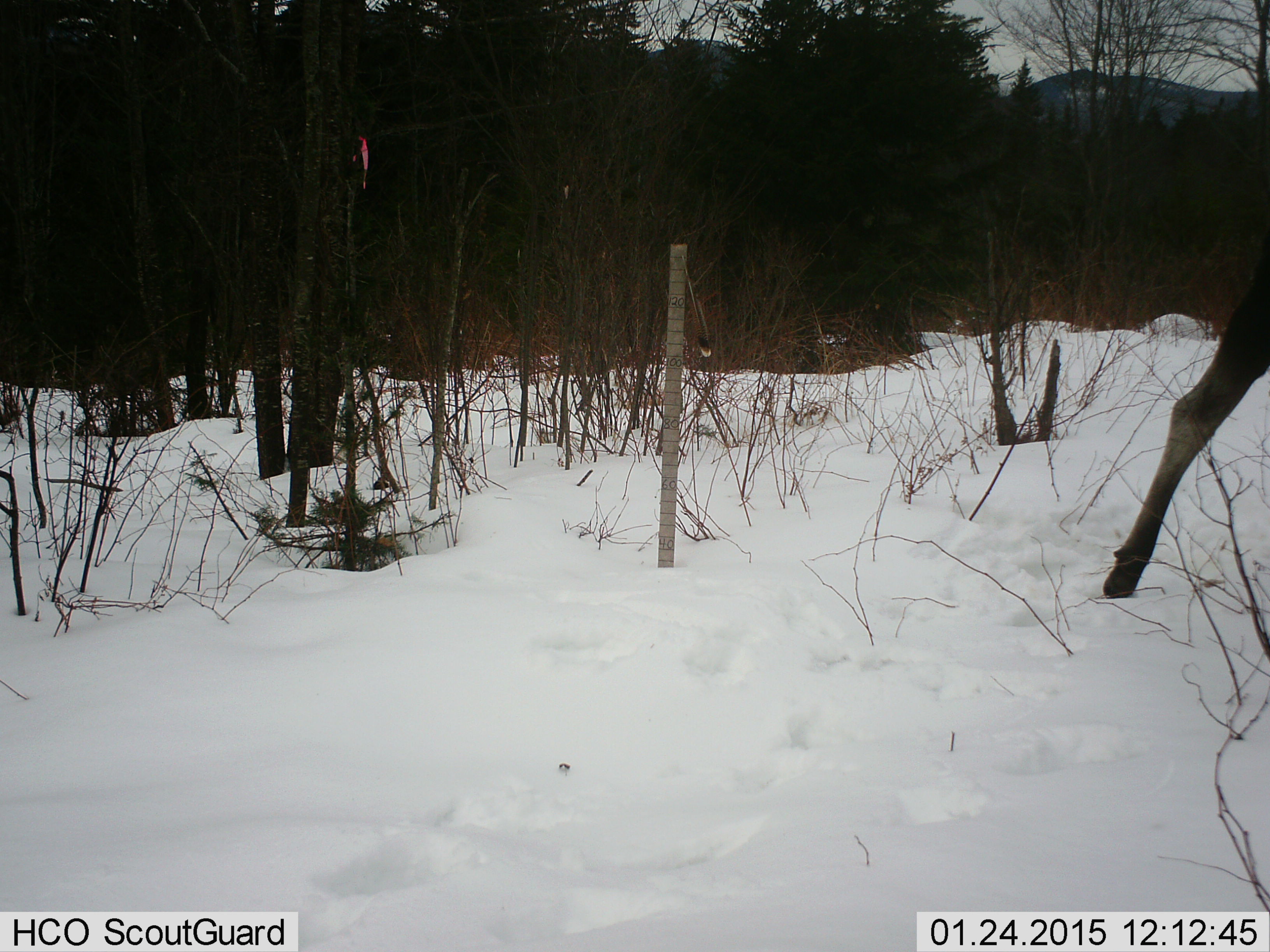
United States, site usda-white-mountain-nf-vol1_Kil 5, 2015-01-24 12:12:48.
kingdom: Animalia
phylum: Chordata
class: Mammalia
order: Artiodactyla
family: Cervidae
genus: Alces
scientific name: Alces alces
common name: moose